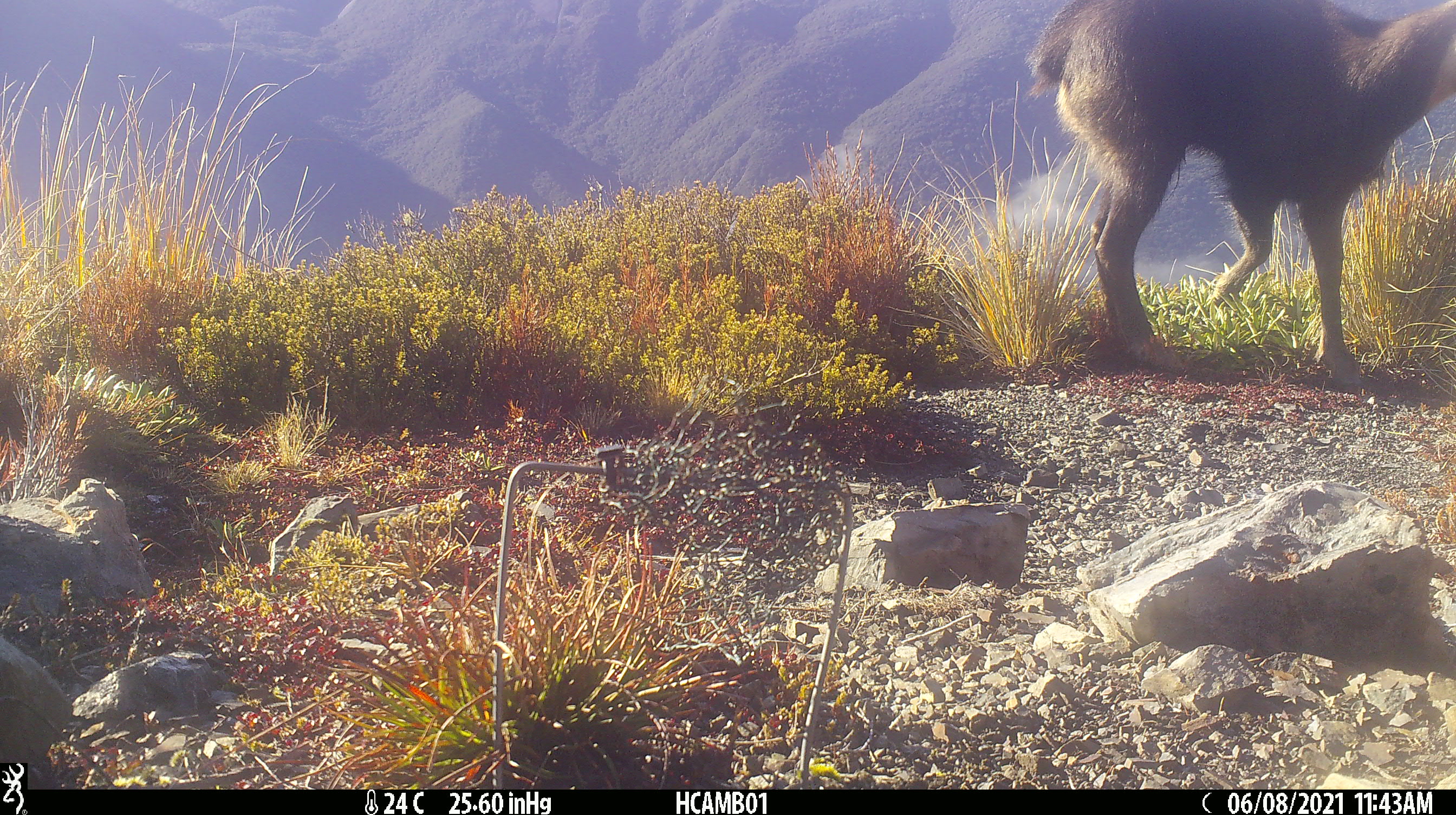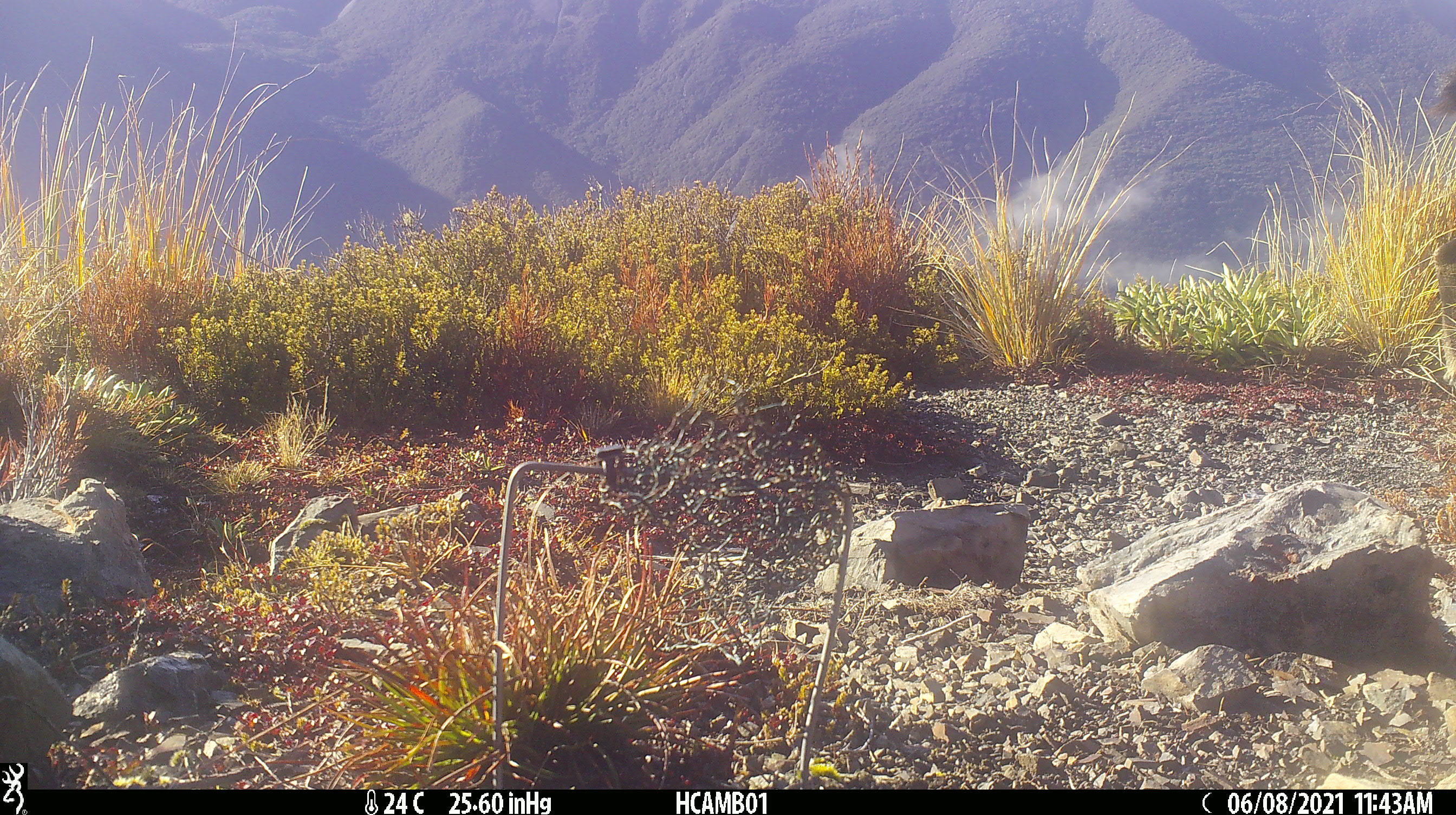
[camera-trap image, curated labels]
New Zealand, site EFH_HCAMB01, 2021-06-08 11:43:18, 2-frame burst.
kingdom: Animalia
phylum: Chordata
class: Mammalia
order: Artiodactyla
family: Bovidae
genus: Rupicapra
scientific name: Rupicapra rupicapra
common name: alpine chamois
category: chamois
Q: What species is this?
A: Chamois (alpine chamois) (Rupicapra rupicapra).